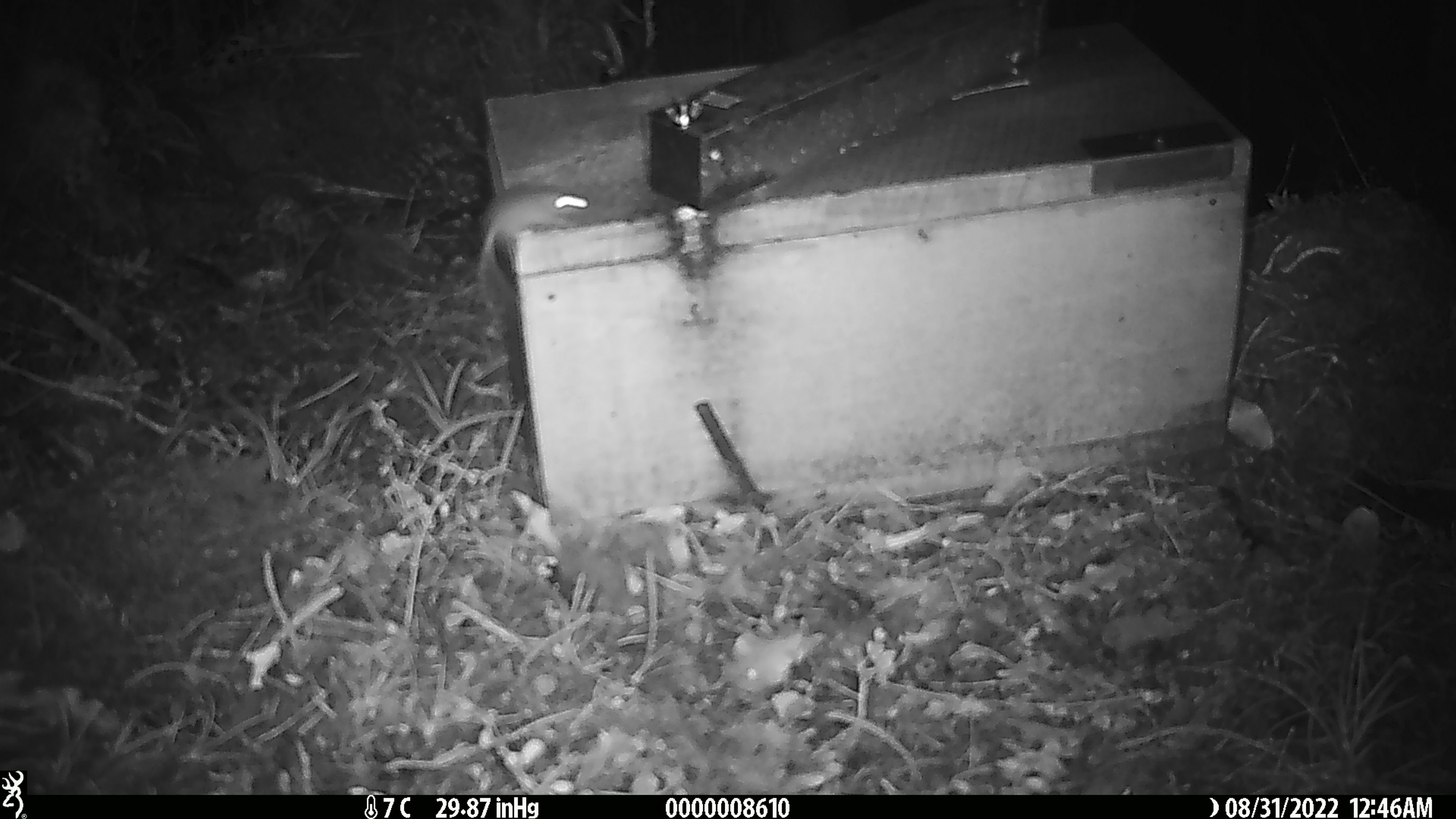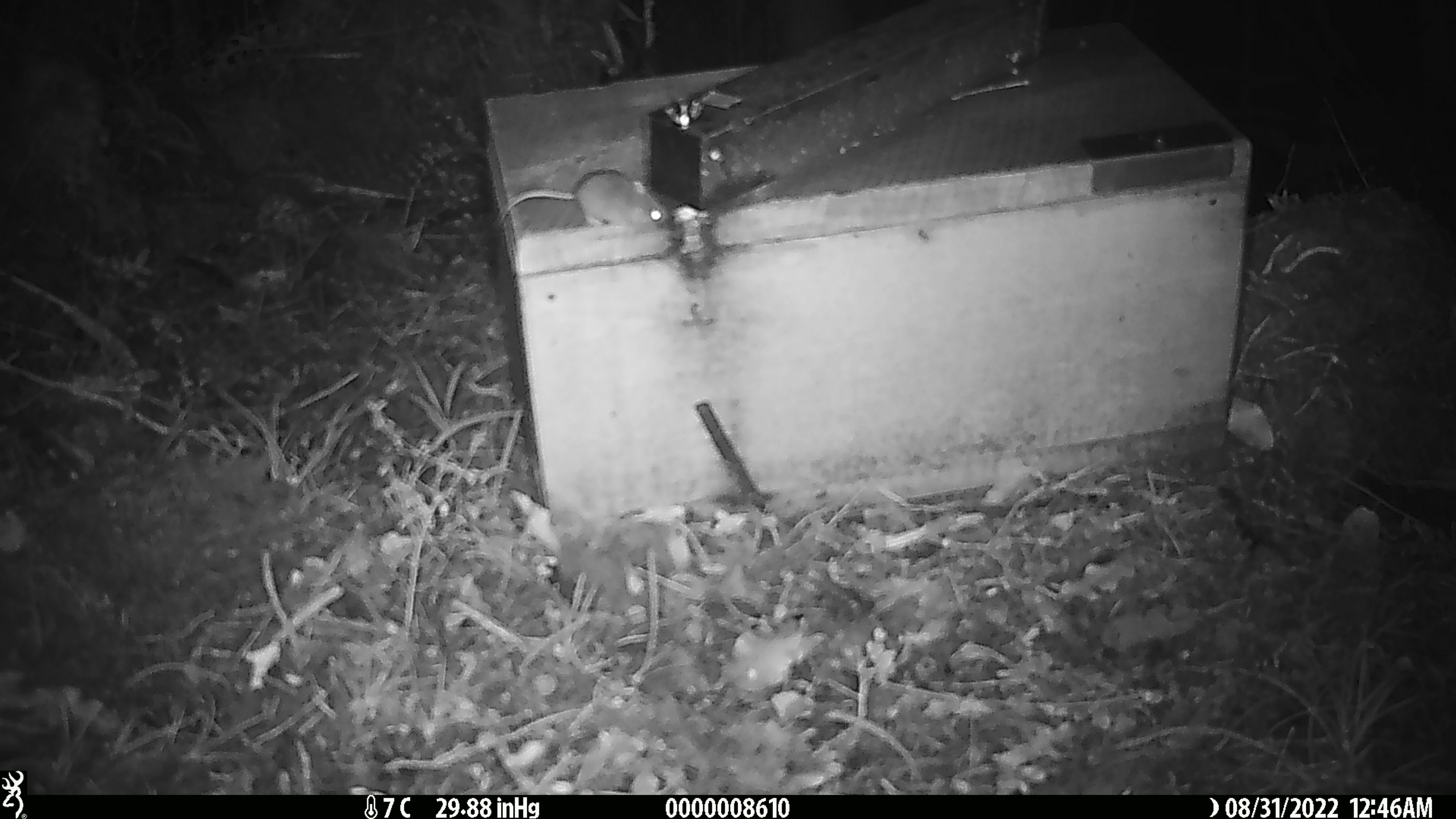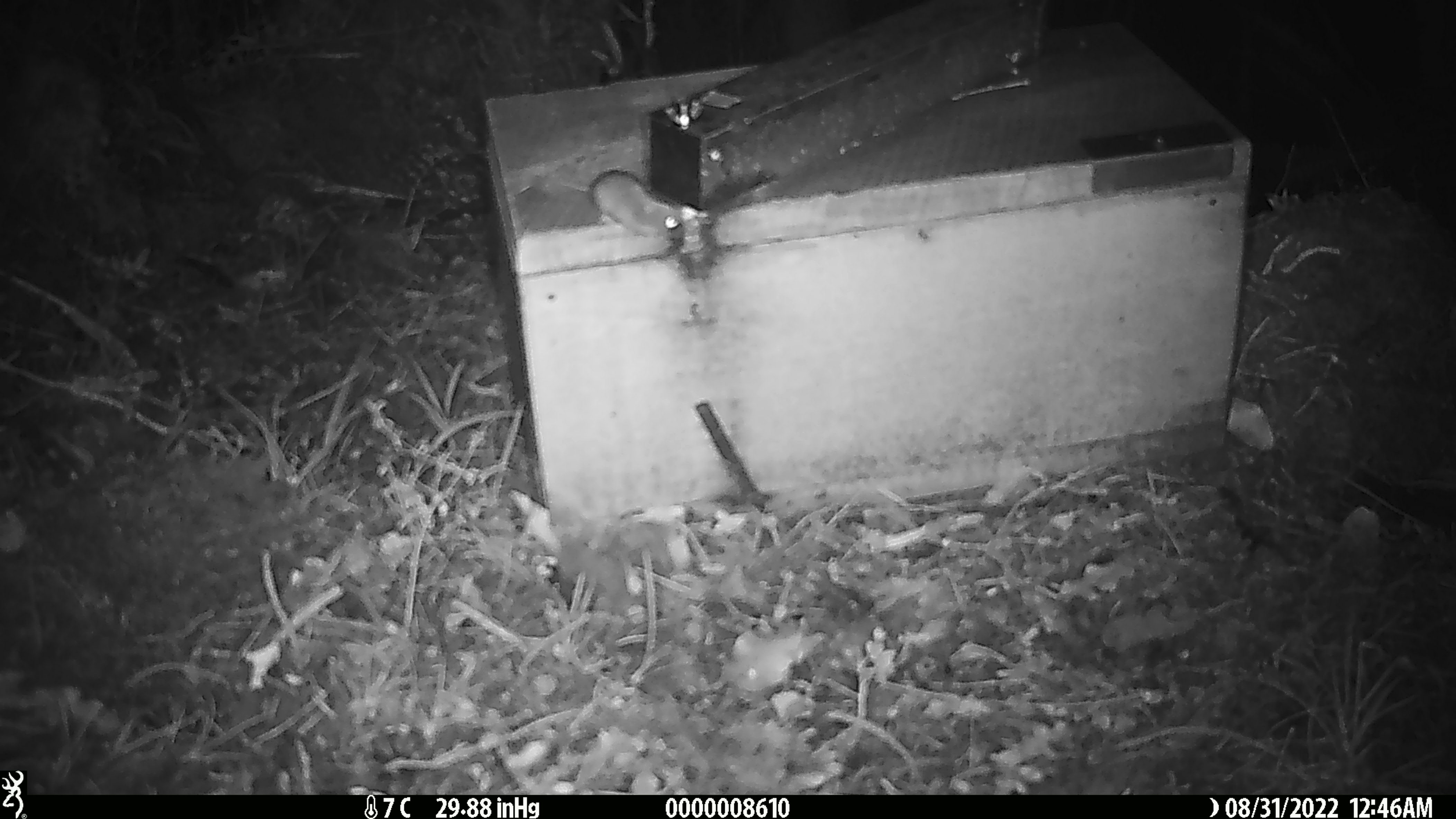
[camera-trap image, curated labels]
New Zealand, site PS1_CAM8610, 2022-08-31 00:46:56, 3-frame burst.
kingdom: Animalia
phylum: Chordata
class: Mammalia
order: Rodentia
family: Muridae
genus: Mus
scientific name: Mus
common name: mouse